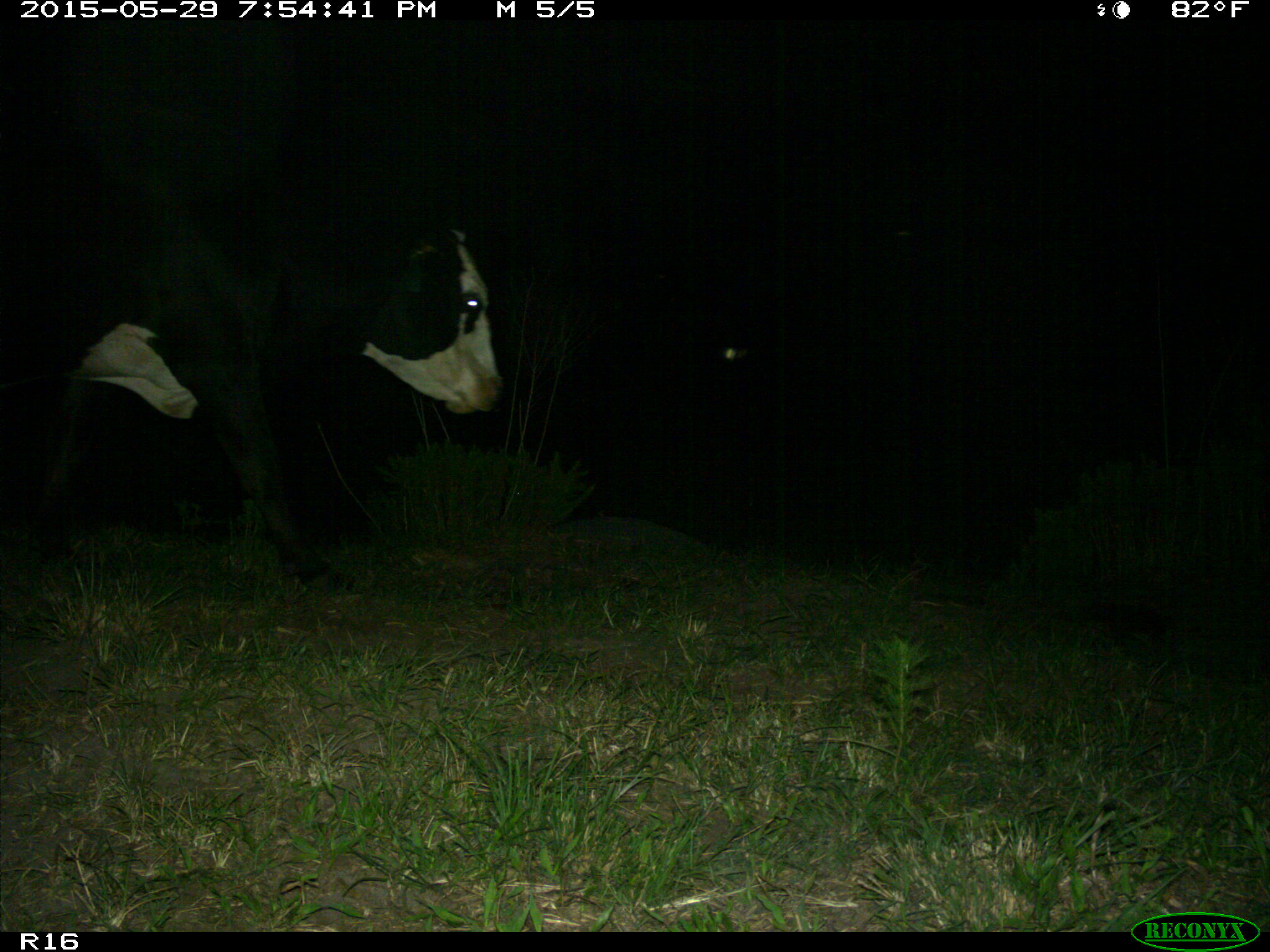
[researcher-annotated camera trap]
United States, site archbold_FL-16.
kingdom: Animalia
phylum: Chordata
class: Mammalia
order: Artiodactyla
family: Bovidae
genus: Bos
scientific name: Bos taurus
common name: domestic cow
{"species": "Bos taurus (domestic cow)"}